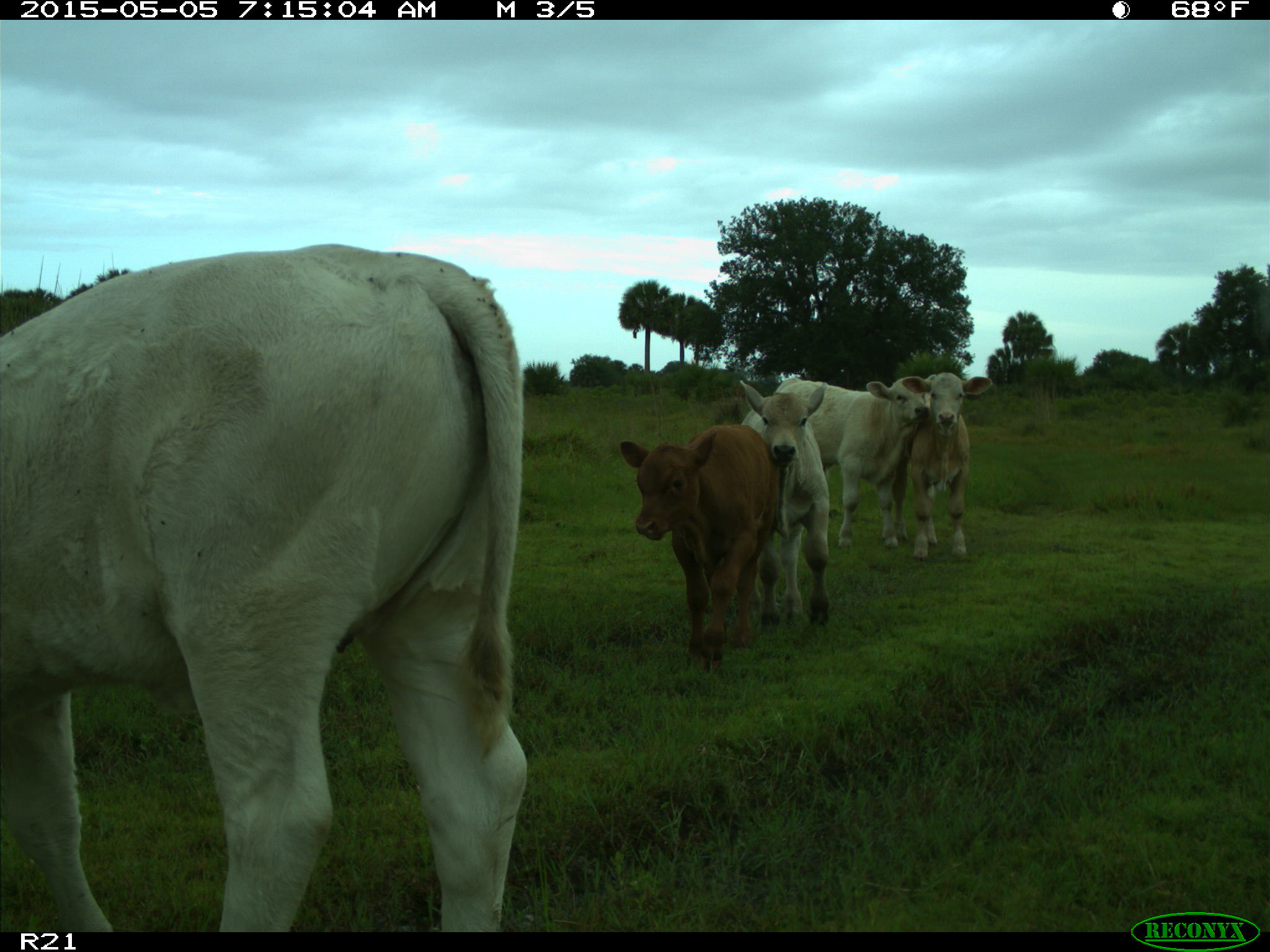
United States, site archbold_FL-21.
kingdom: Animalia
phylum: Chordata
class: Mammalia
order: Artiodactyla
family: Bovidae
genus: Bos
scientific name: Bos taurus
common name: domestic cow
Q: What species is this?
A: Bos taurus (domestic cow).